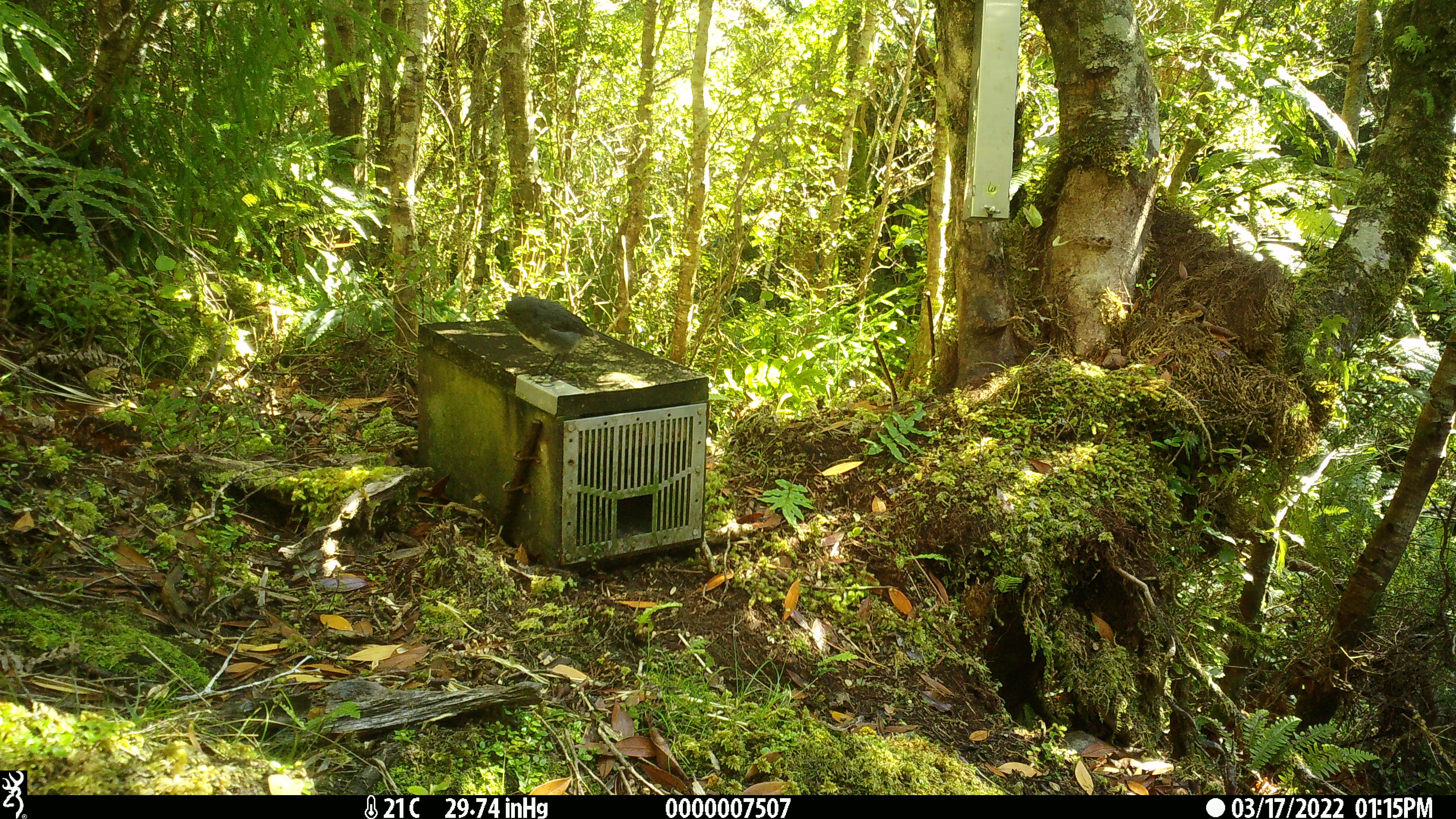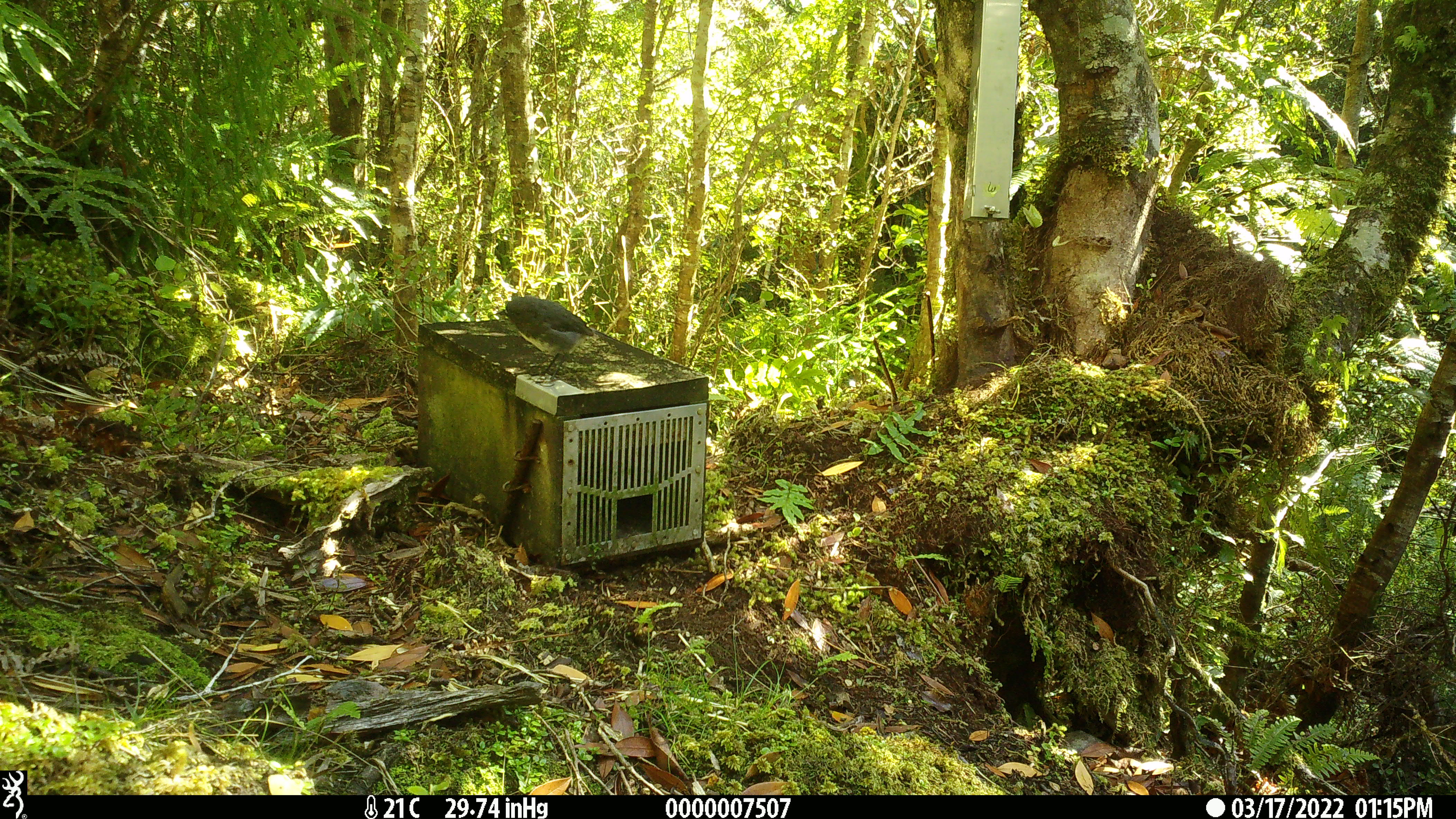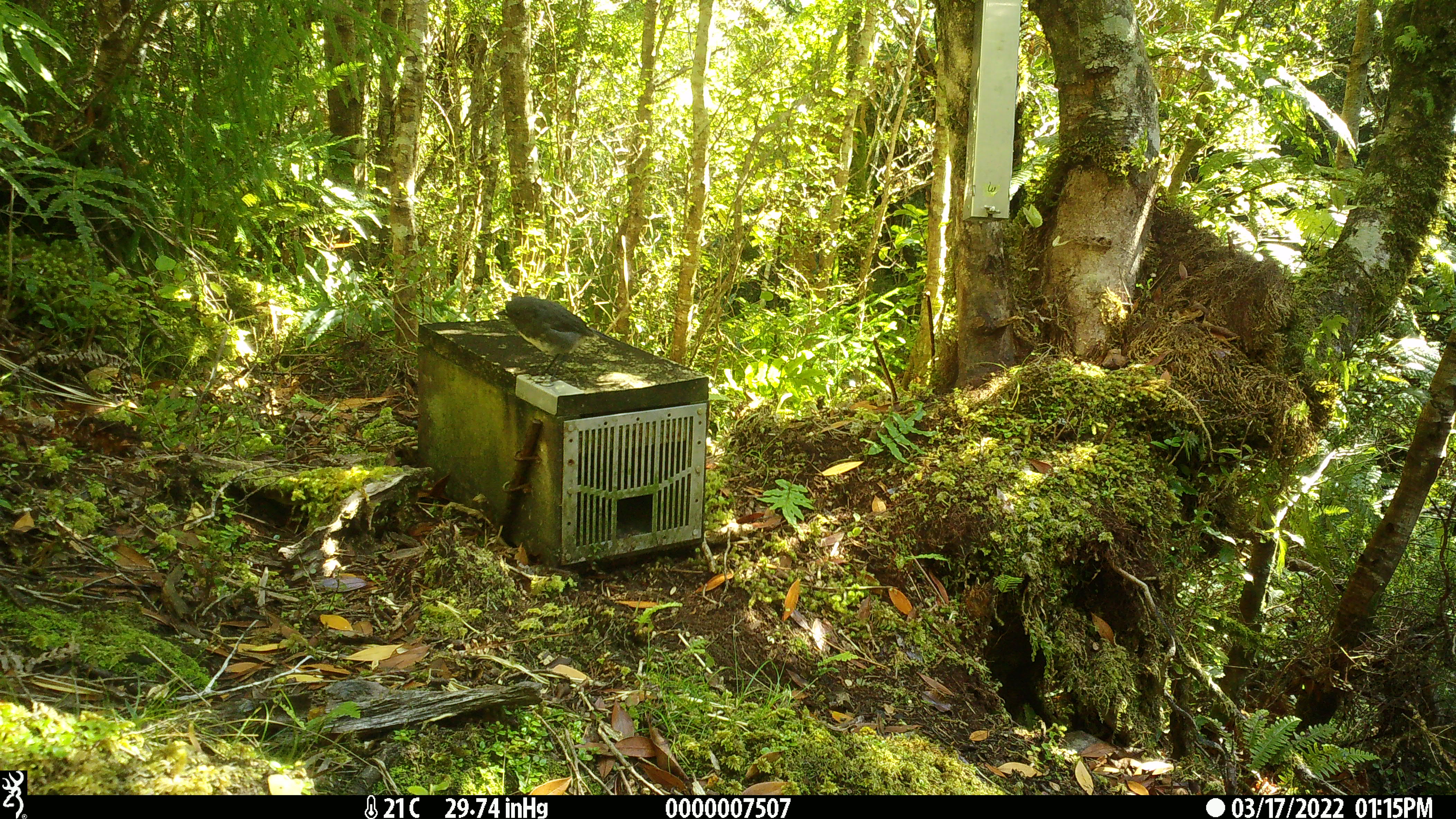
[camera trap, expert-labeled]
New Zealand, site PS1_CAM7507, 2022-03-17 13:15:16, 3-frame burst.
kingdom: Animalia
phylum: Chordata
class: Aves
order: Passeriformes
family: Petroicidae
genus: Petroica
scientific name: Petroica australis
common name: new zealand robin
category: robin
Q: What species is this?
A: Robin (new zealand robin) (Petroica australis).